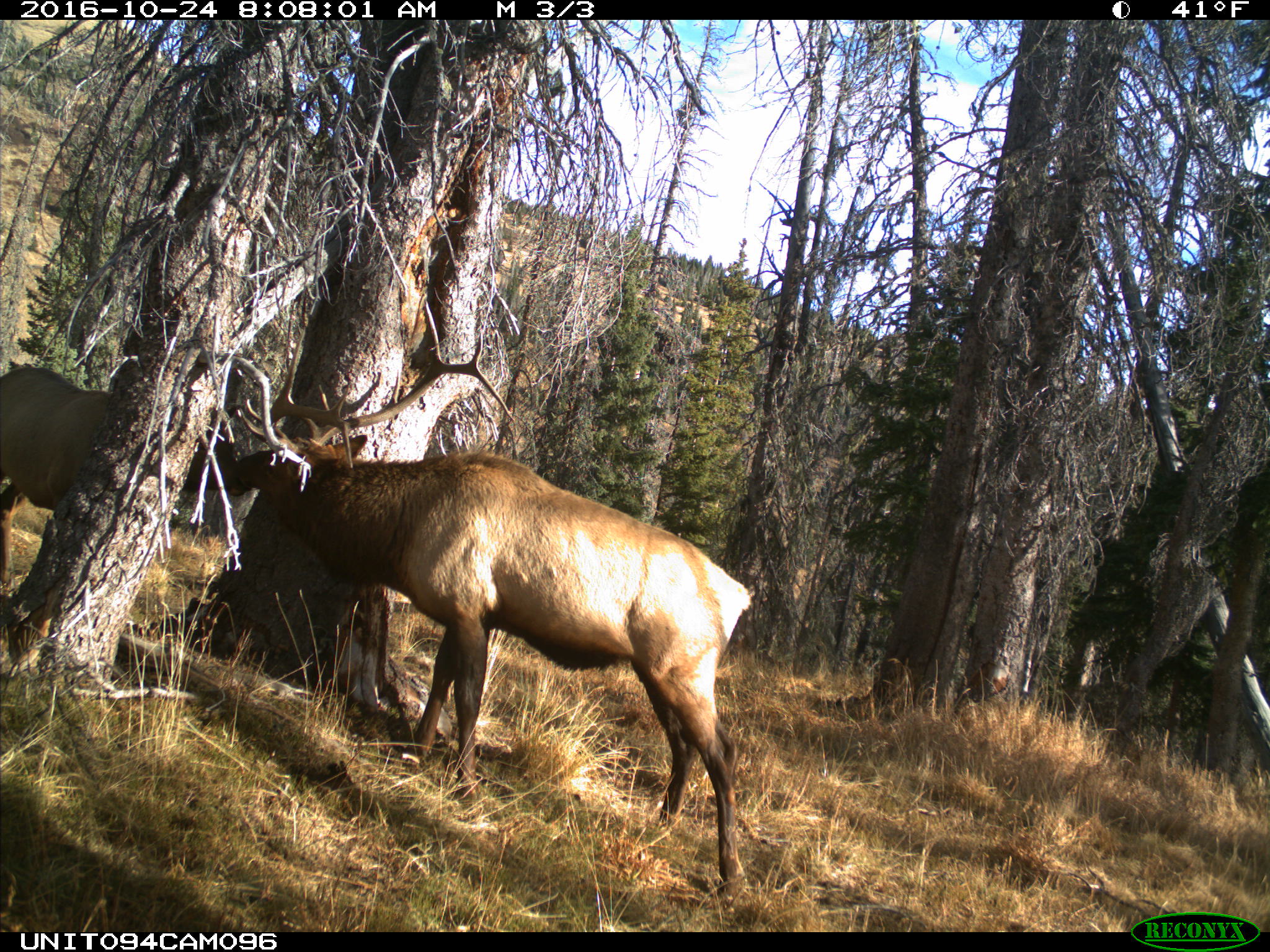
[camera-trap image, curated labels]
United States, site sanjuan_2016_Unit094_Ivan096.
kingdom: Animalia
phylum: Chordata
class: Mammalia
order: Artiodactyla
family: Cervidae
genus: Cervus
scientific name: Cervus elaphus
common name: red deer